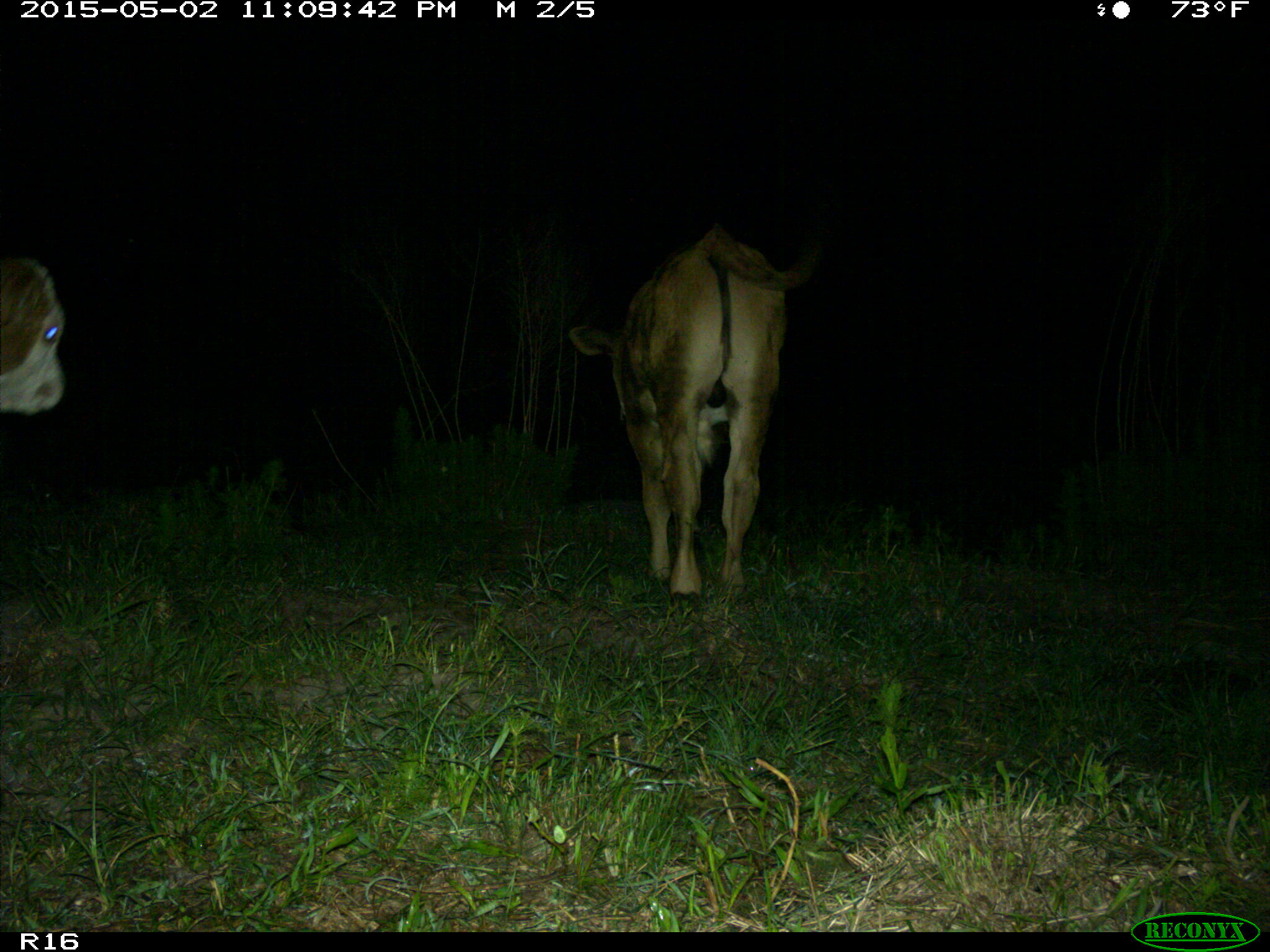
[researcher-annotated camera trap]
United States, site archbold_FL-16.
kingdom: Animalia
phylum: Chordata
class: Mammalia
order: Artiodactyla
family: Bovidae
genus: Bos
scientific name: Bos taurus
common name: domestic cow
Bos taurus (domestic cow).